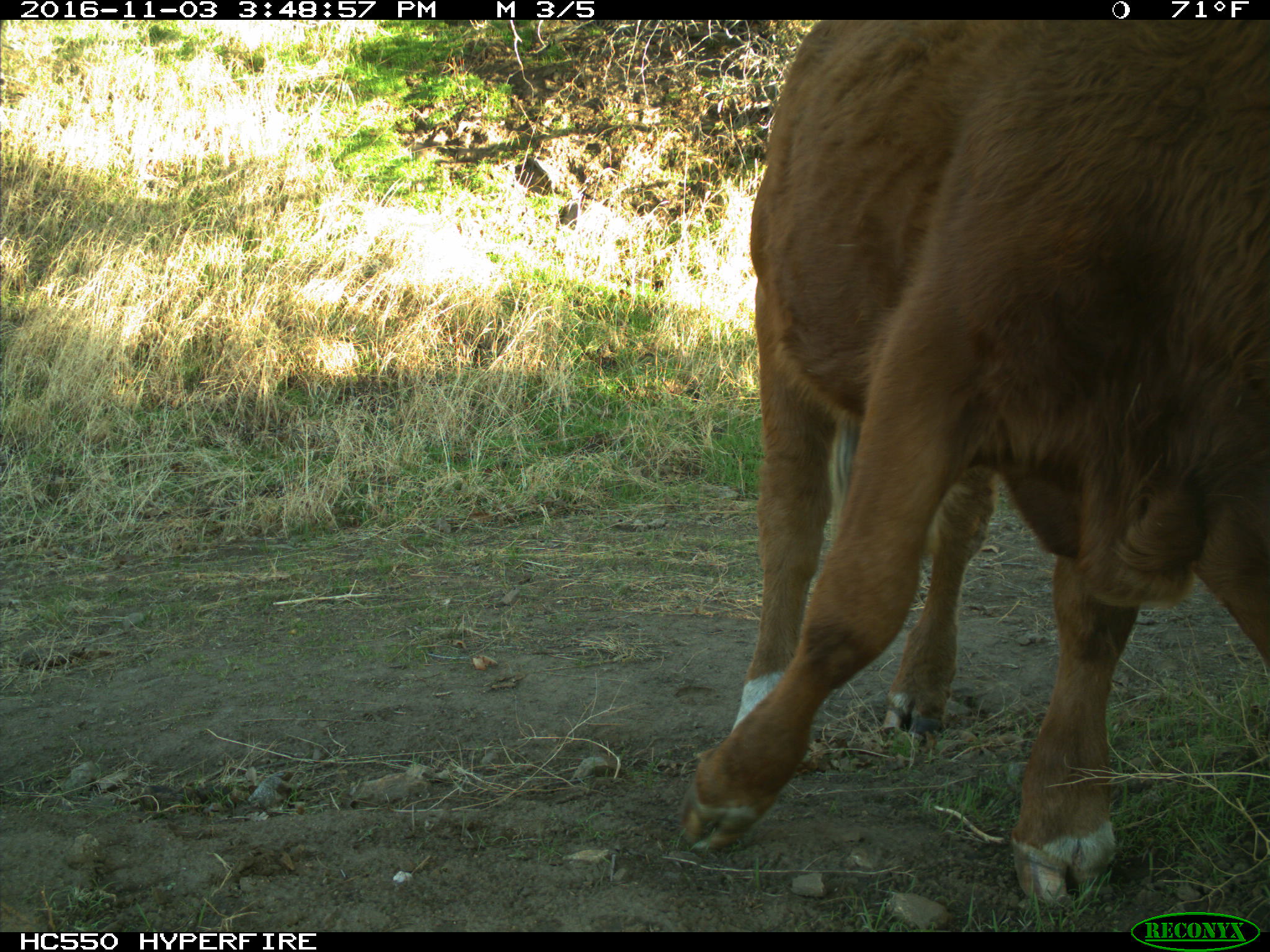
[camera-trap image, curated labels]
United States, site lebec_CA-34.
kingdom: Animalia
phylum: Chordata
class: Mammalia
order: Artiodactyla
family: Bovidae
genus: Bos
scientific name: Bos taurus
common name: domestic cow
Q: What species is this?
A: Bos taurus (domestic cow).